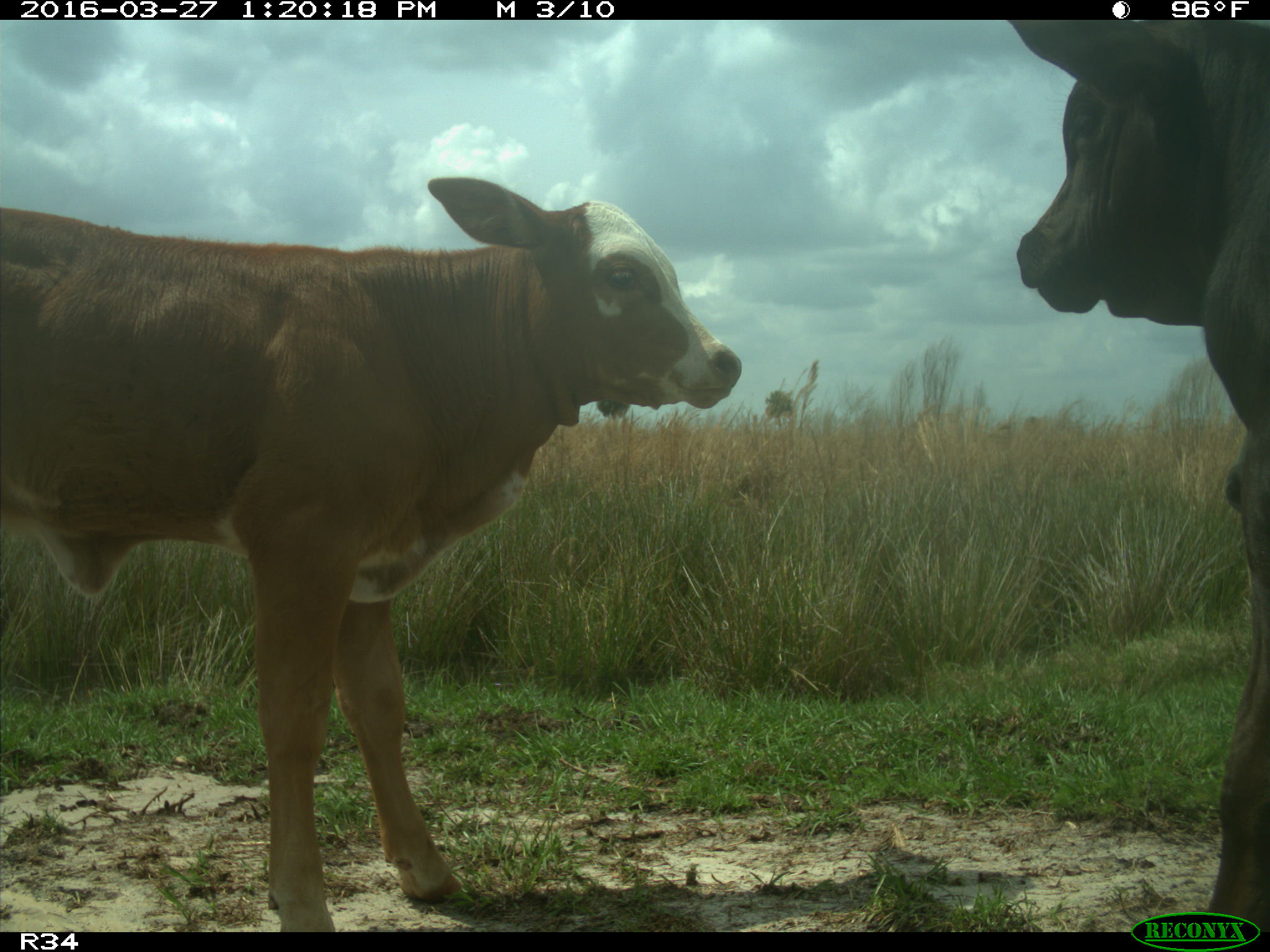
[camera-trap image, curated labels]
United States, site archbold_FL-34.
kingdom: Animalia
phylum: Chordata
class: Mammalia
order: Artiodactyla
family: Bovidae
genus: Bos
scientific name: Bos taurus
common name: domestic cow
Bos taurus (domestic cow).